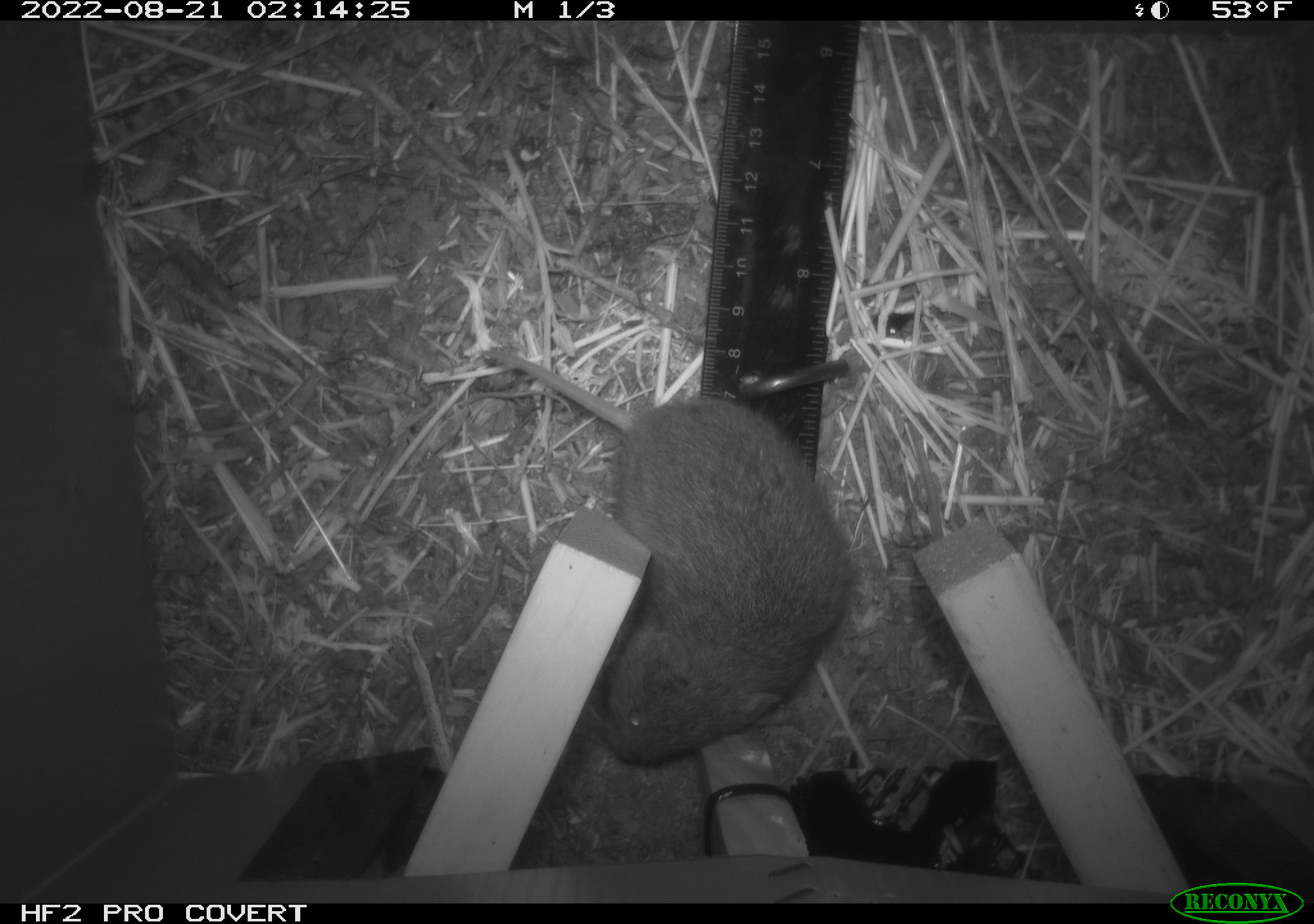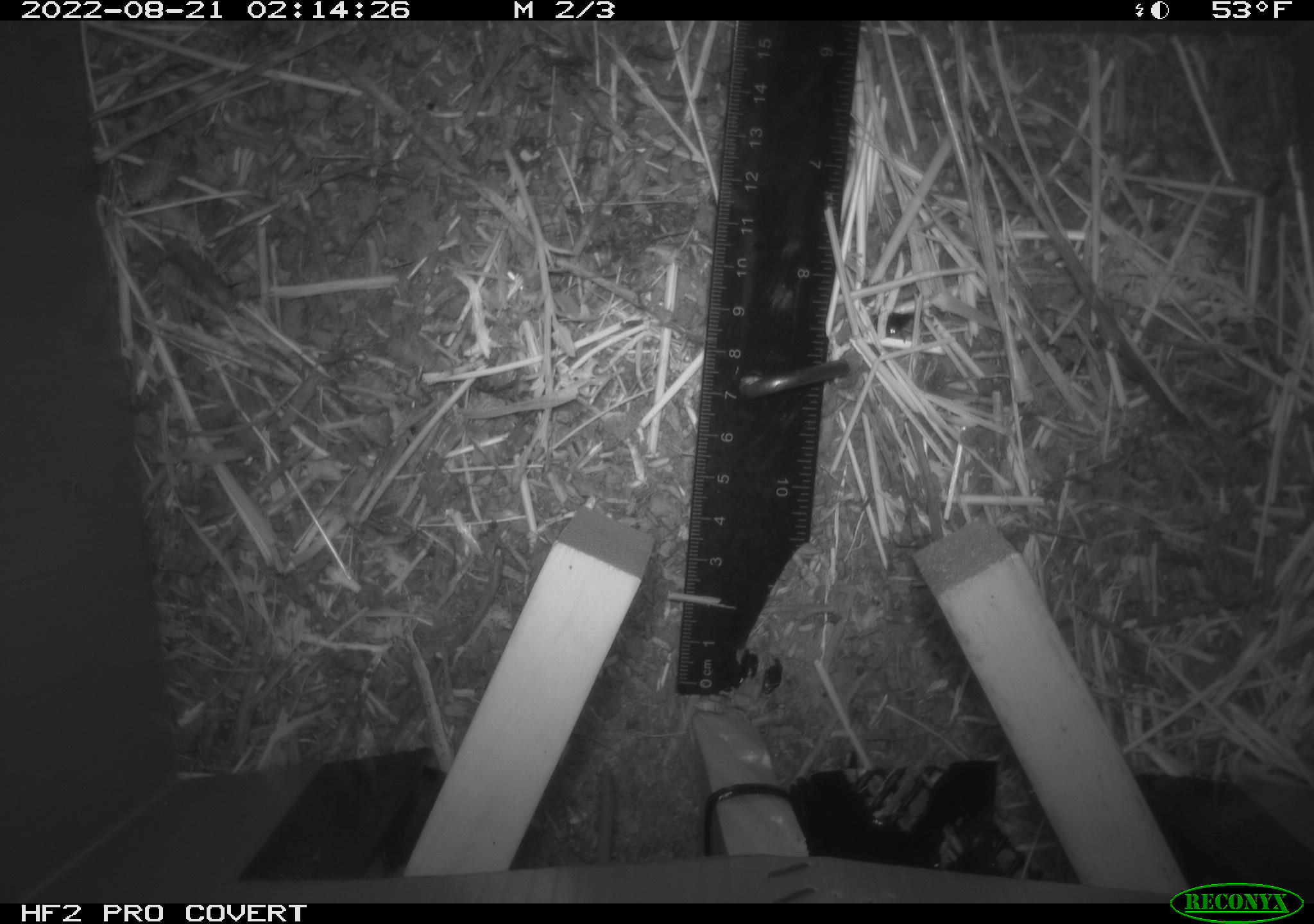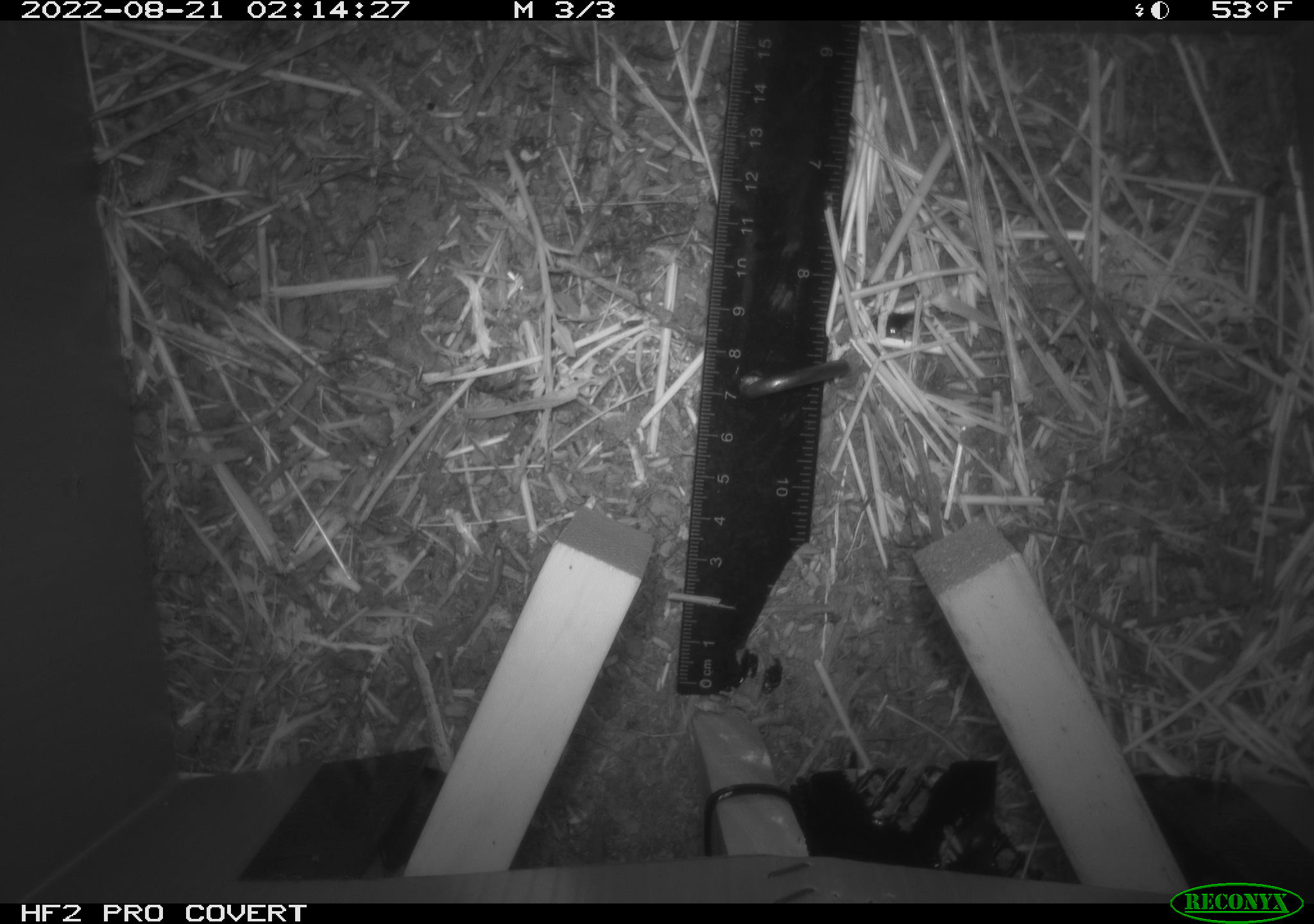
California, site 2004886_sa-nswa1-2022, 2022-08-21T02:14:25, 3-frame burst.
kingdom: Animalia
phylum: Chordata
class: Mammalia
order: Rodentia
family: Cricetidae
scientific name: Cricetidae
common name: hamsters, voles, lemmings, and allies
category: cricetidae family